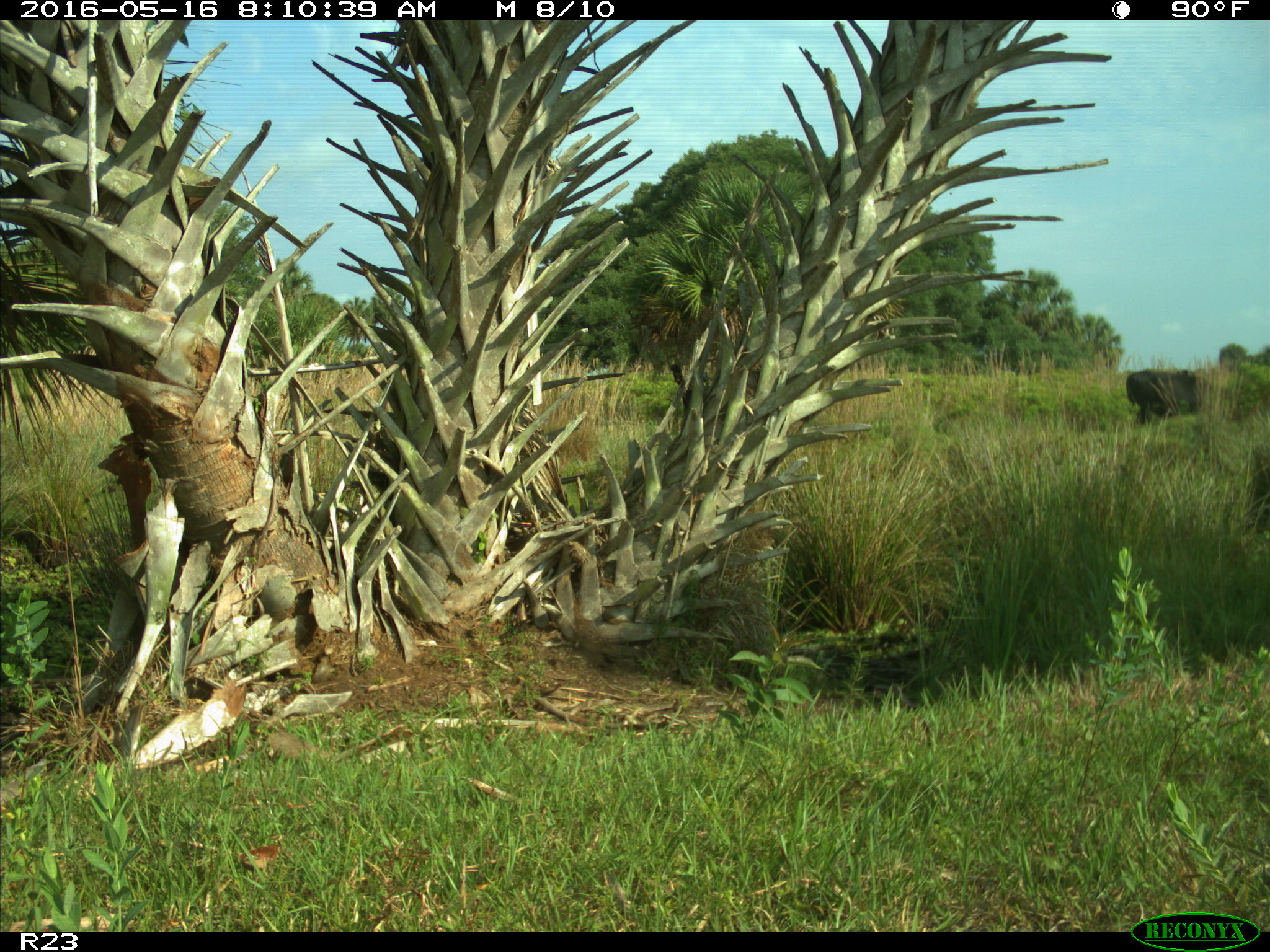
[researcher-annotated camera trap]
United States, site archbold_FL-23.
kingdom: Animalia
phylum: Chordata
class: Mammalia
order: Artiodactyla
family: Bovidae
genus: Bos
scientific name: Bos taurus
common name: domestic cow